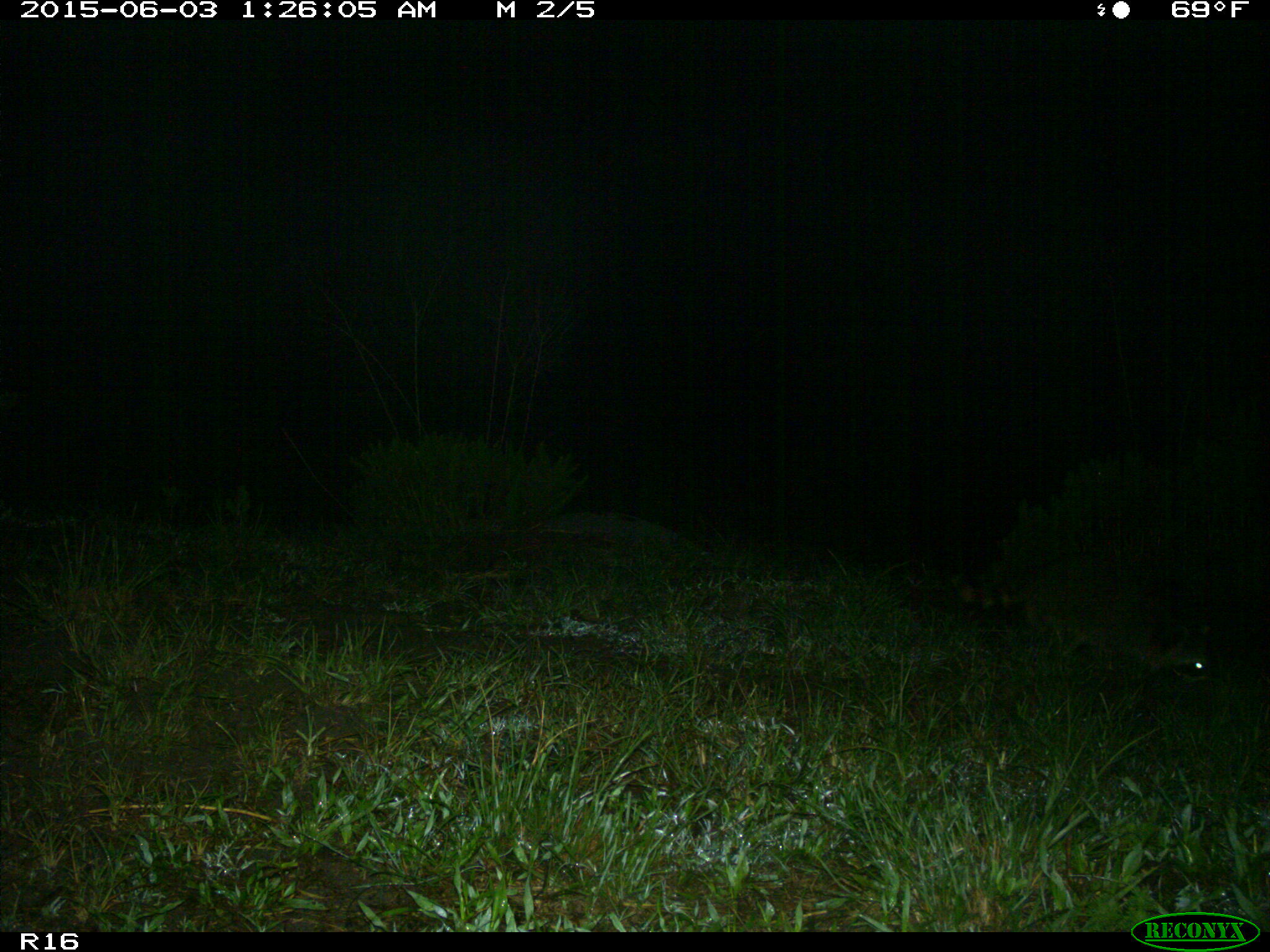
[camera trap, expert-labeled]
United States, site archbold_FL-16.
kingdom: Animalia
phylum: Chordata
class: Mammalia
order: Carnivora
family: Procyonidae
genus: Procyon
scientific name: Procyon lotor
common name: common raccoon